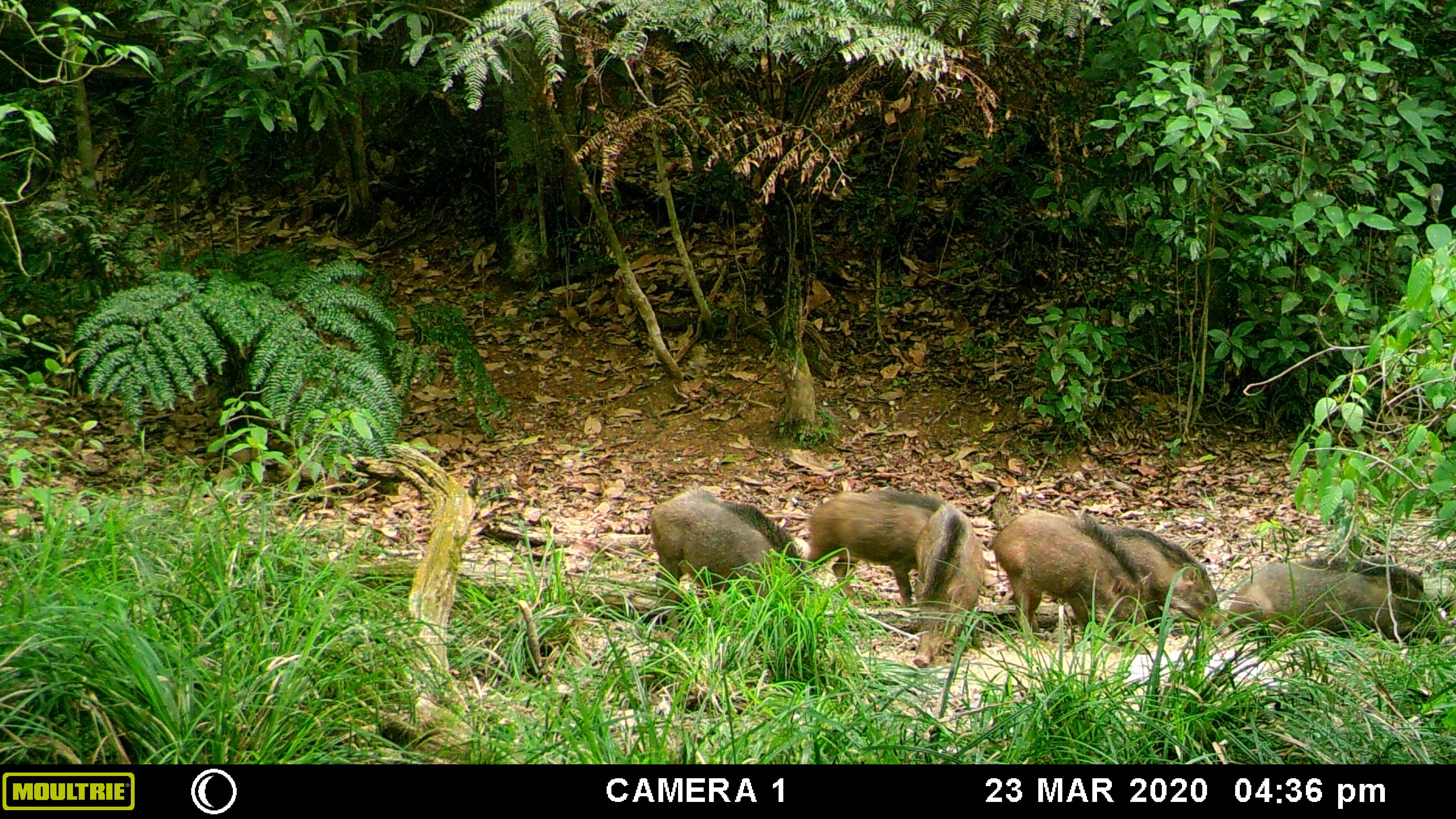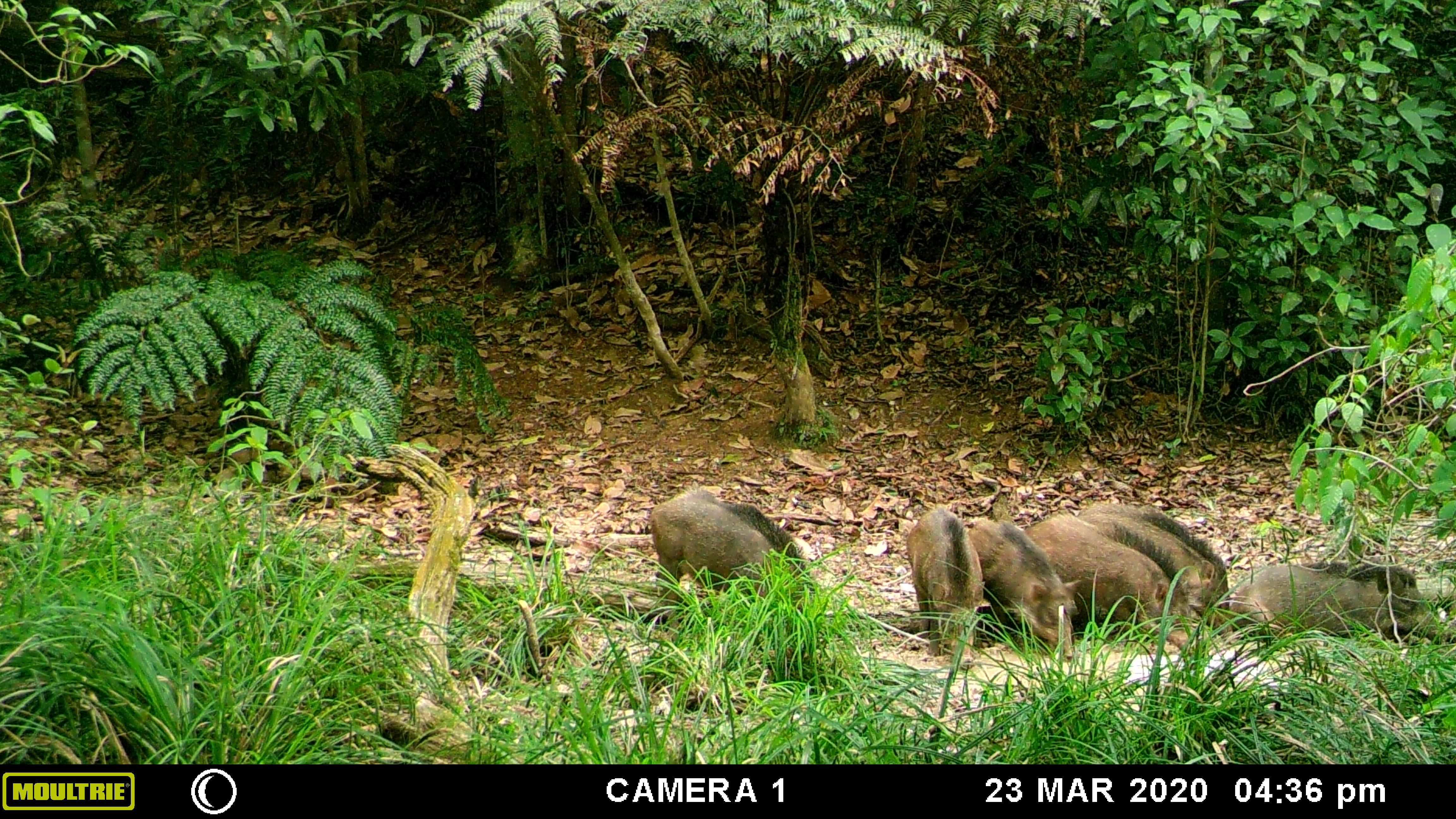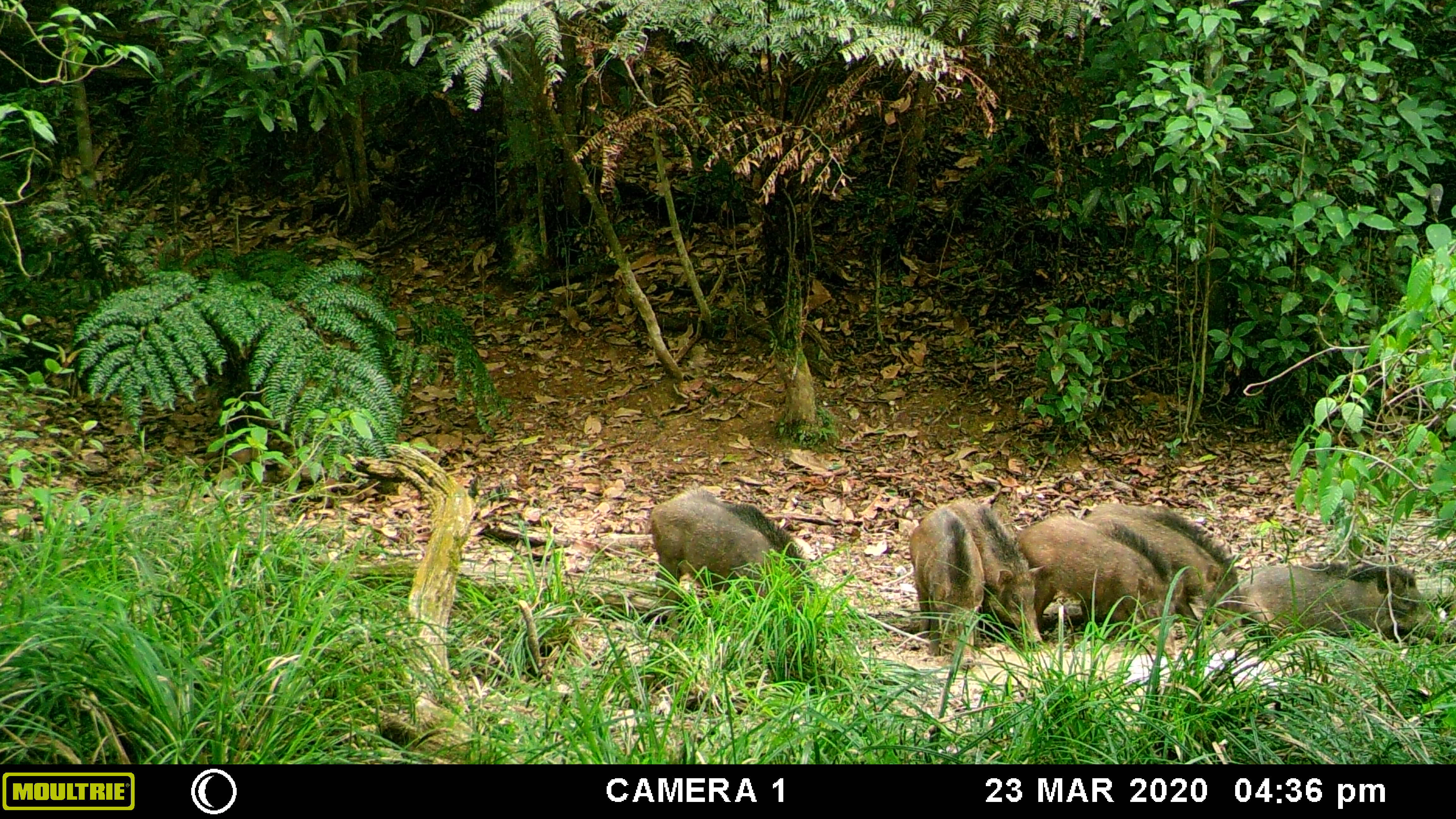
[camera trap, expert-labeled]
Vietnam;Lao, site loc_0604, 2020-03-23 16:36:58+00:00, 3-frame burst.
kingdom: Animalia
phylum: Chordata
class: Mammalia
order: Artiodactyla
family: Suidae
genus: Sus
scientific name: Sus scrofa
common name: eurasian wild pig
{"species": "eurasian wild pig (Sus scrofa)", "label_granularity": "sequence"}